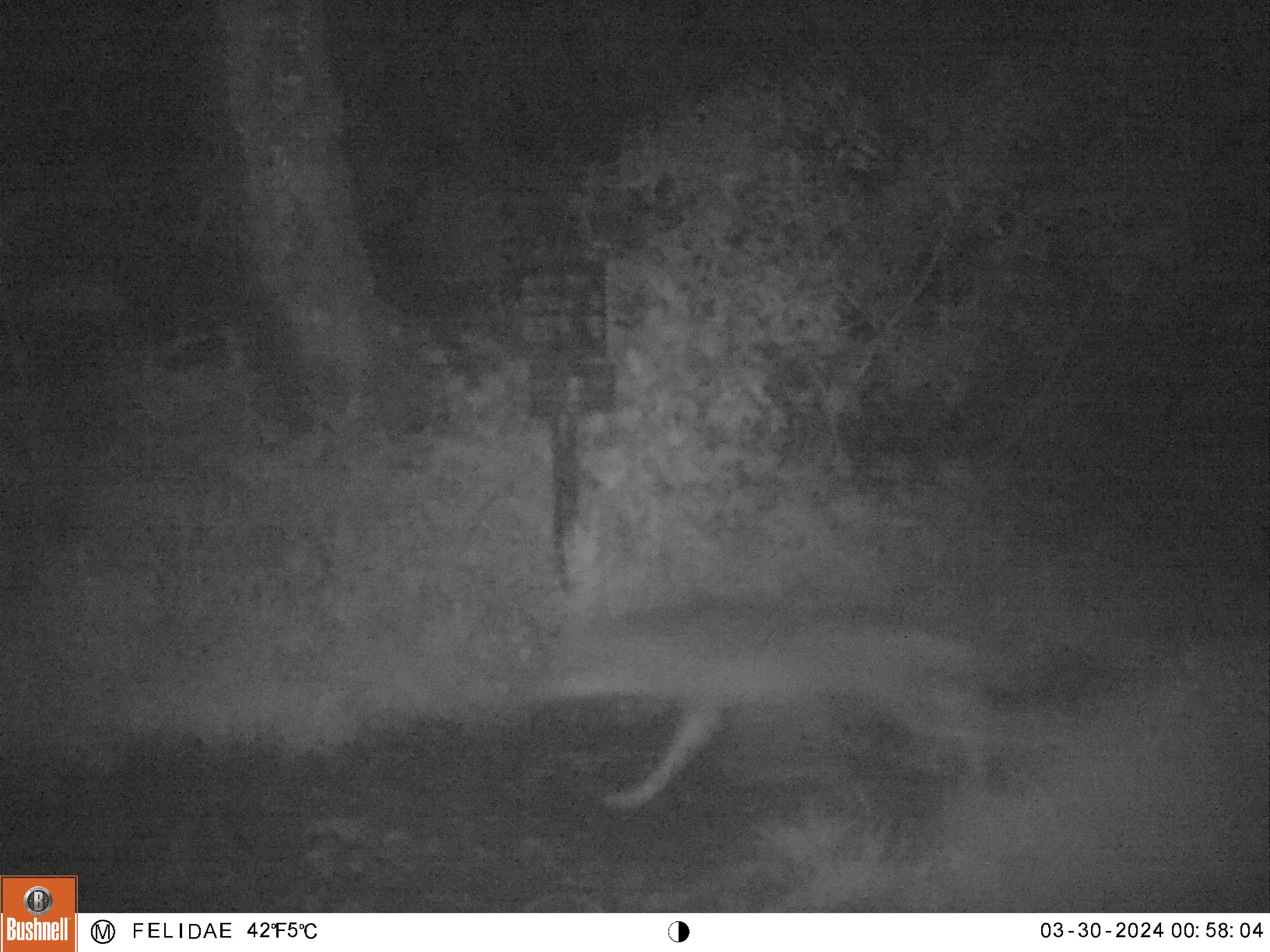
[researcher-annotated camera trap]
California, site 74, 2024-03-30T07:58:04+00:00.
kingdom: Animalia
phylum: Chordata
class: Mammalia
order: Carnivora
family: Canidae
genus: Canis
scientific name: Canis latrans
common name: coyote